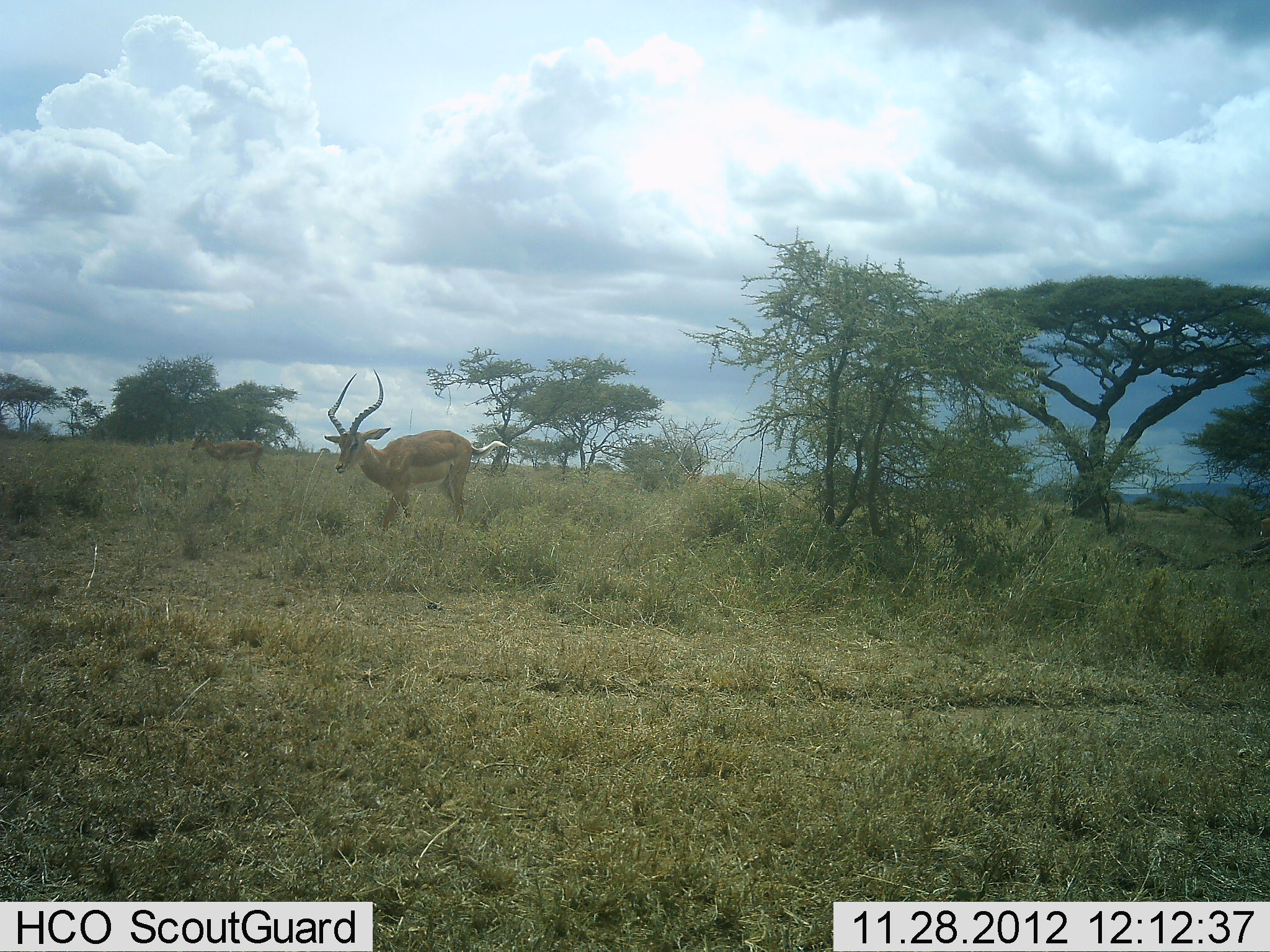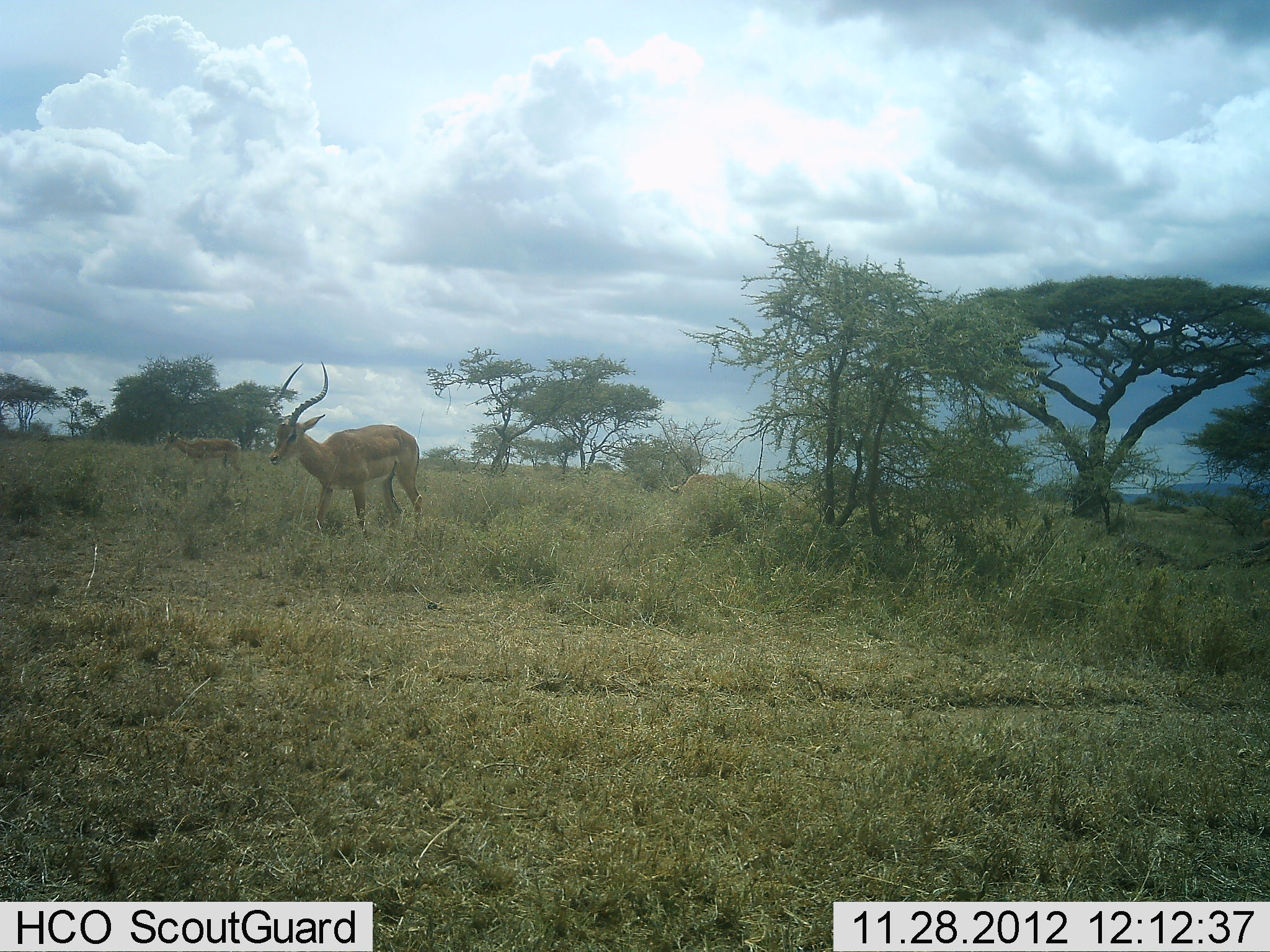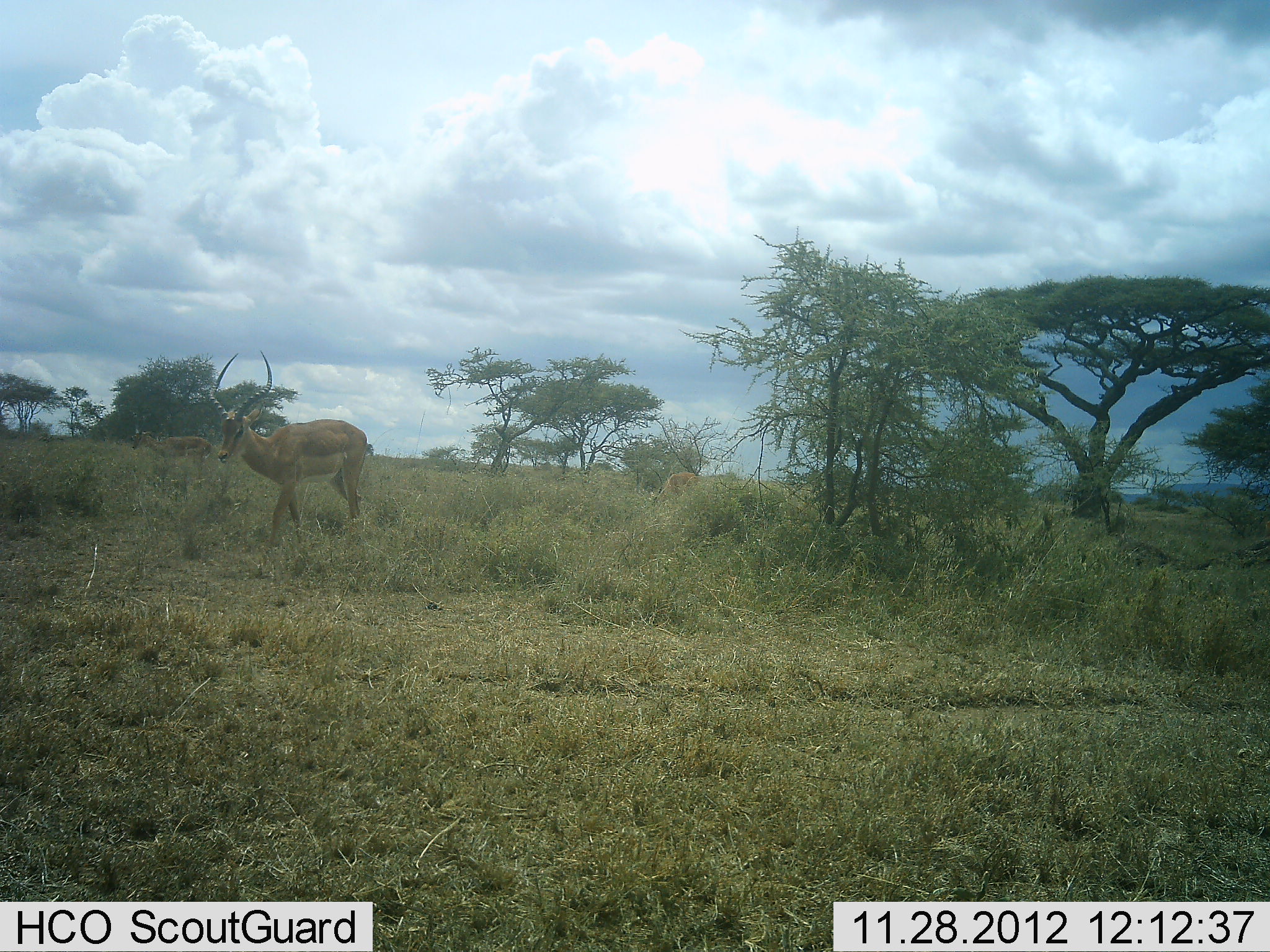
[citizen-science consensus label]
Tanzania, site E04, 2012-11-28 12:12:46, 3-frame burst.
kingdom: Animalia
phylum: Chordata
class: Mammalia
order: Artiodactyla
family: Bovidae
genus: Aepyceros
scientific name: Aepyceros melampus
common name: impala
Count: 2.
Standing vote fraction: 16%.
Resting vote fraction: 0%.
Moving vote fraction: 86%.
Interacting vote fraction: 0%.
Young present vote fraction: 0%.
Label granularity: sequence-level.